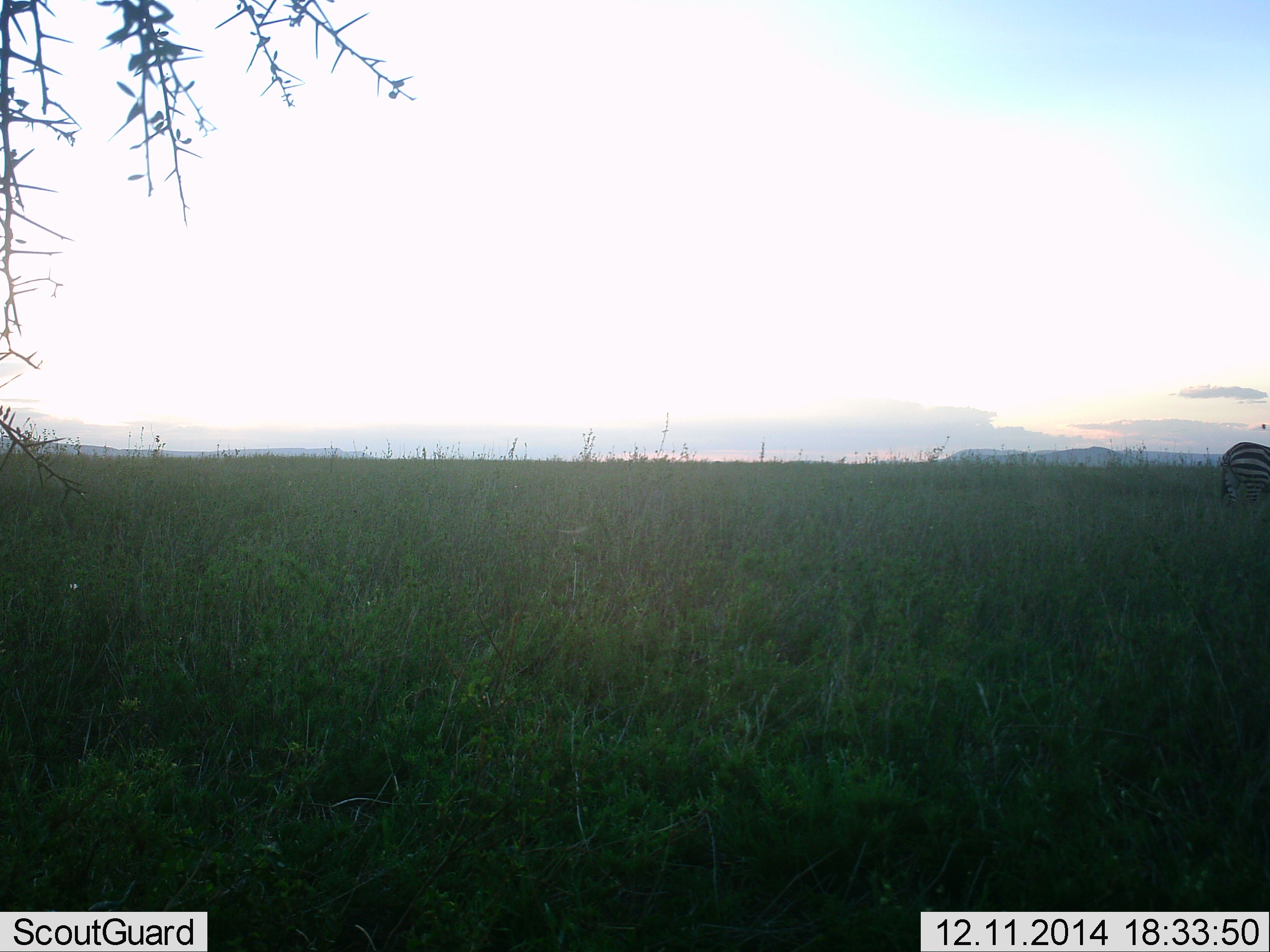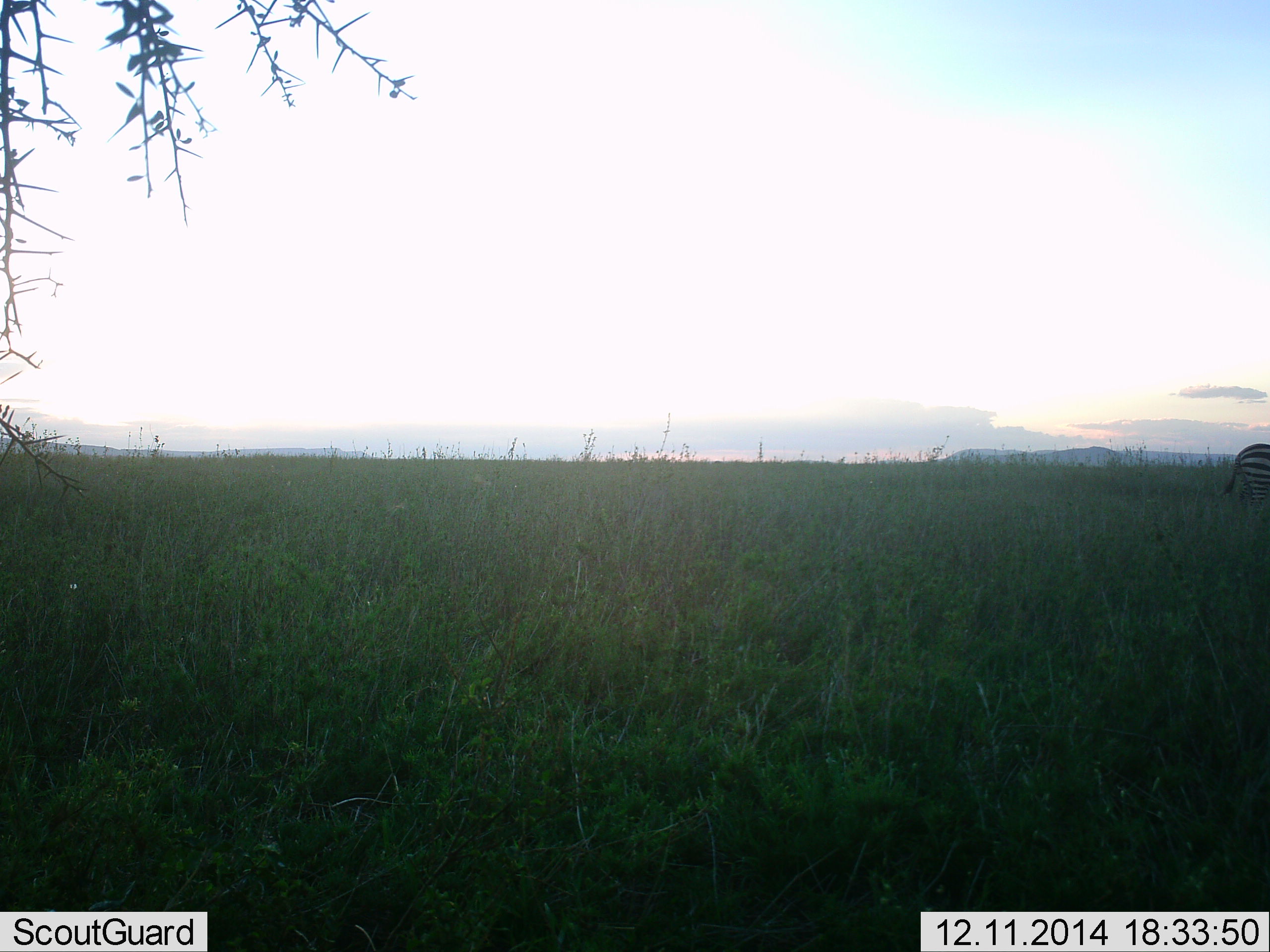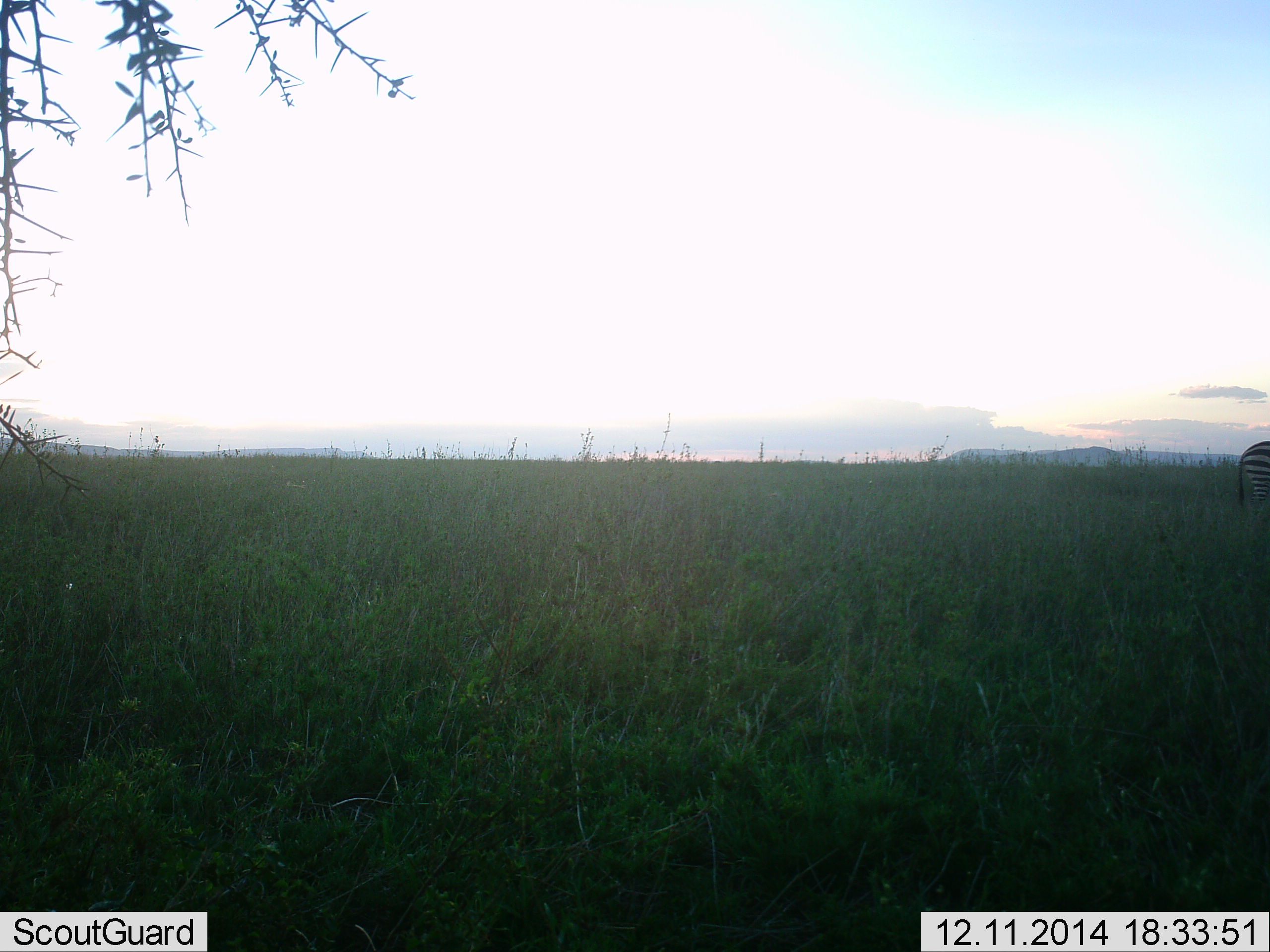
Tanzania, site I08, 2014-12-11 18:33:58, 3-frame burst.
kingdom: Animalia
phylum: Chordata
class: Mammalia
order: Perissodactyla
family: Equidae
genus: Equus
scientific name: Equus quagga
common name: plains zebra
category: zebra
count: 1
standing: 40%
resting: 0%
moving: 50%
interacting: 0%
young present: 0%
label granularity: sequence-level